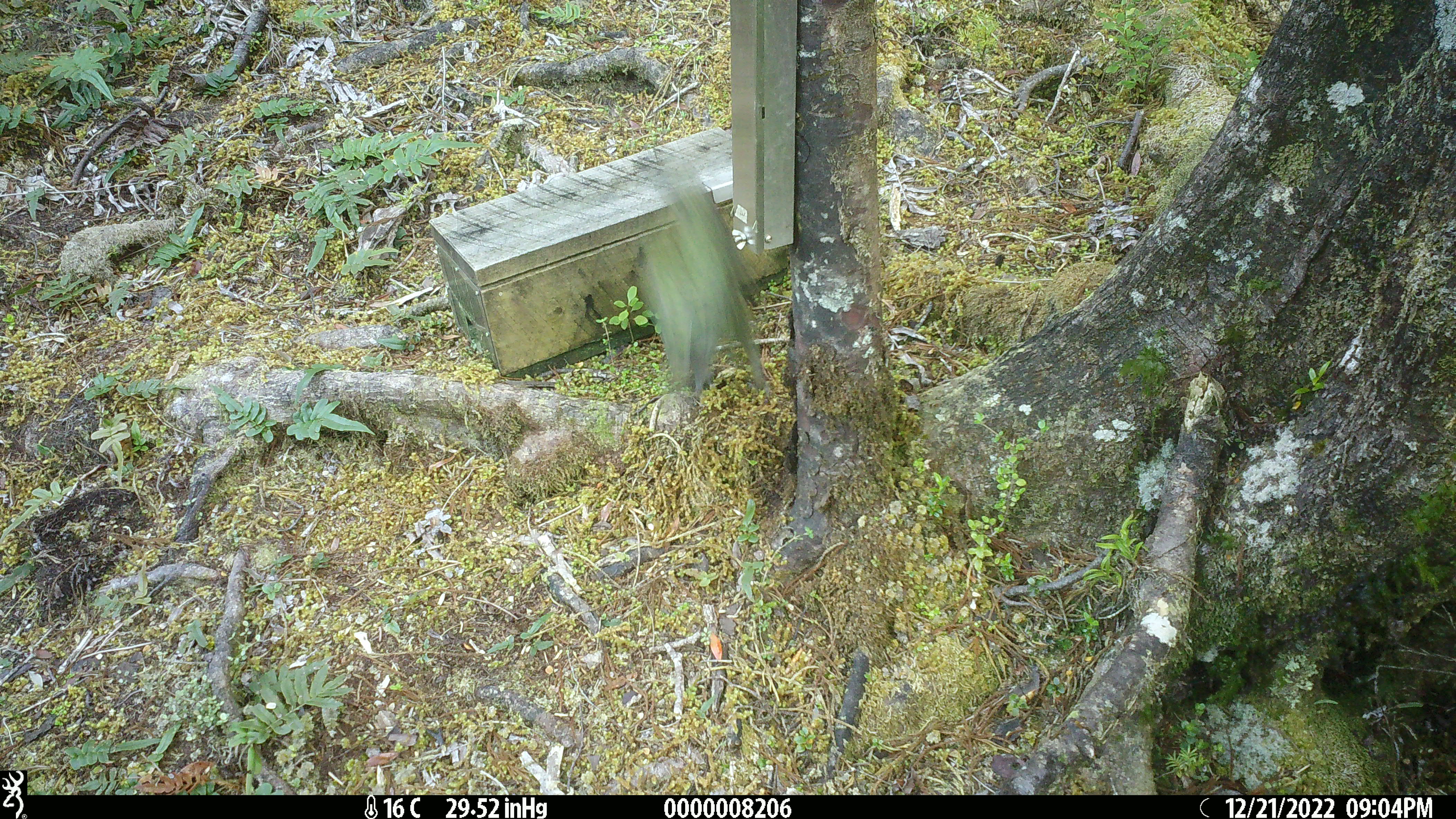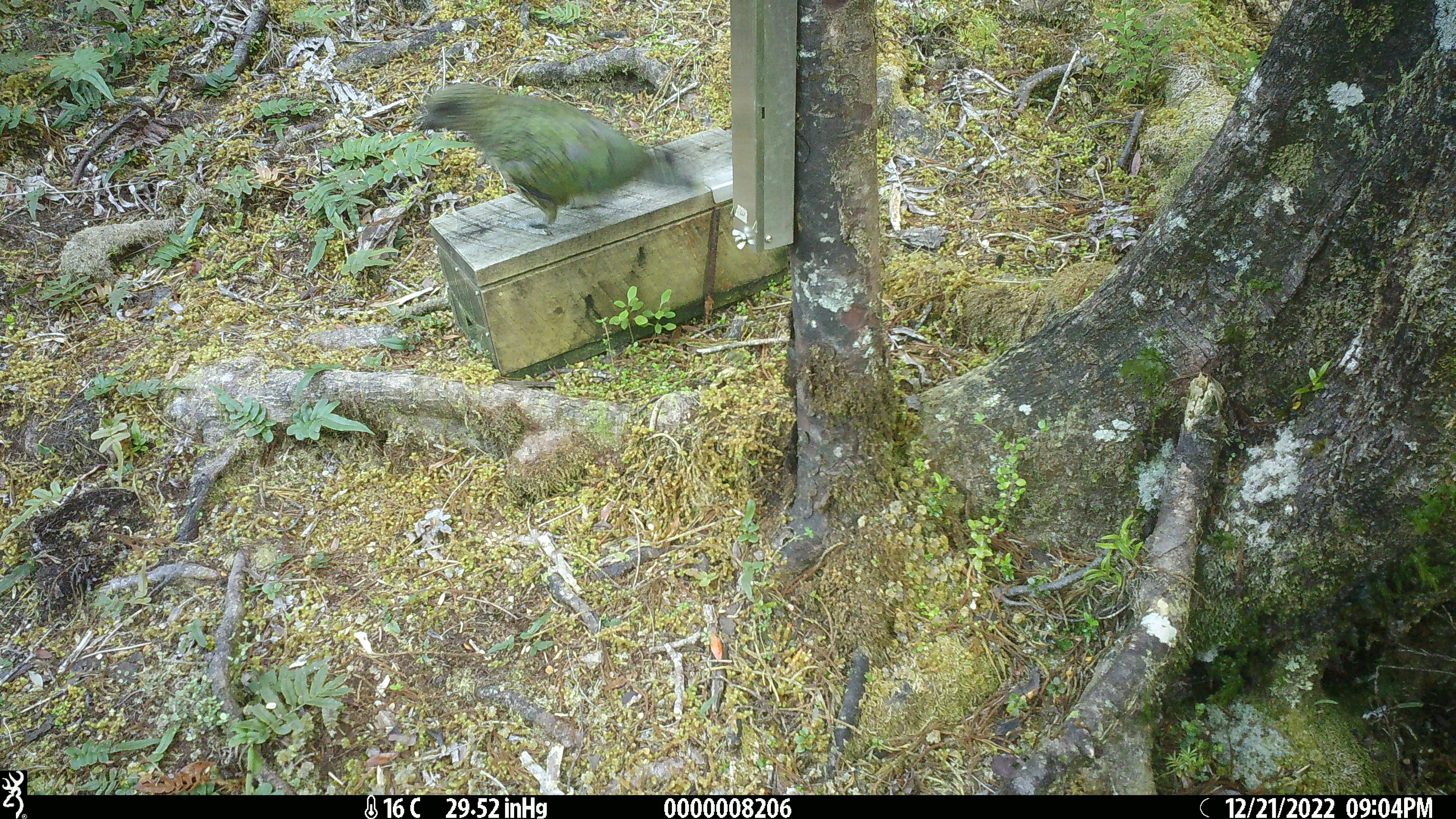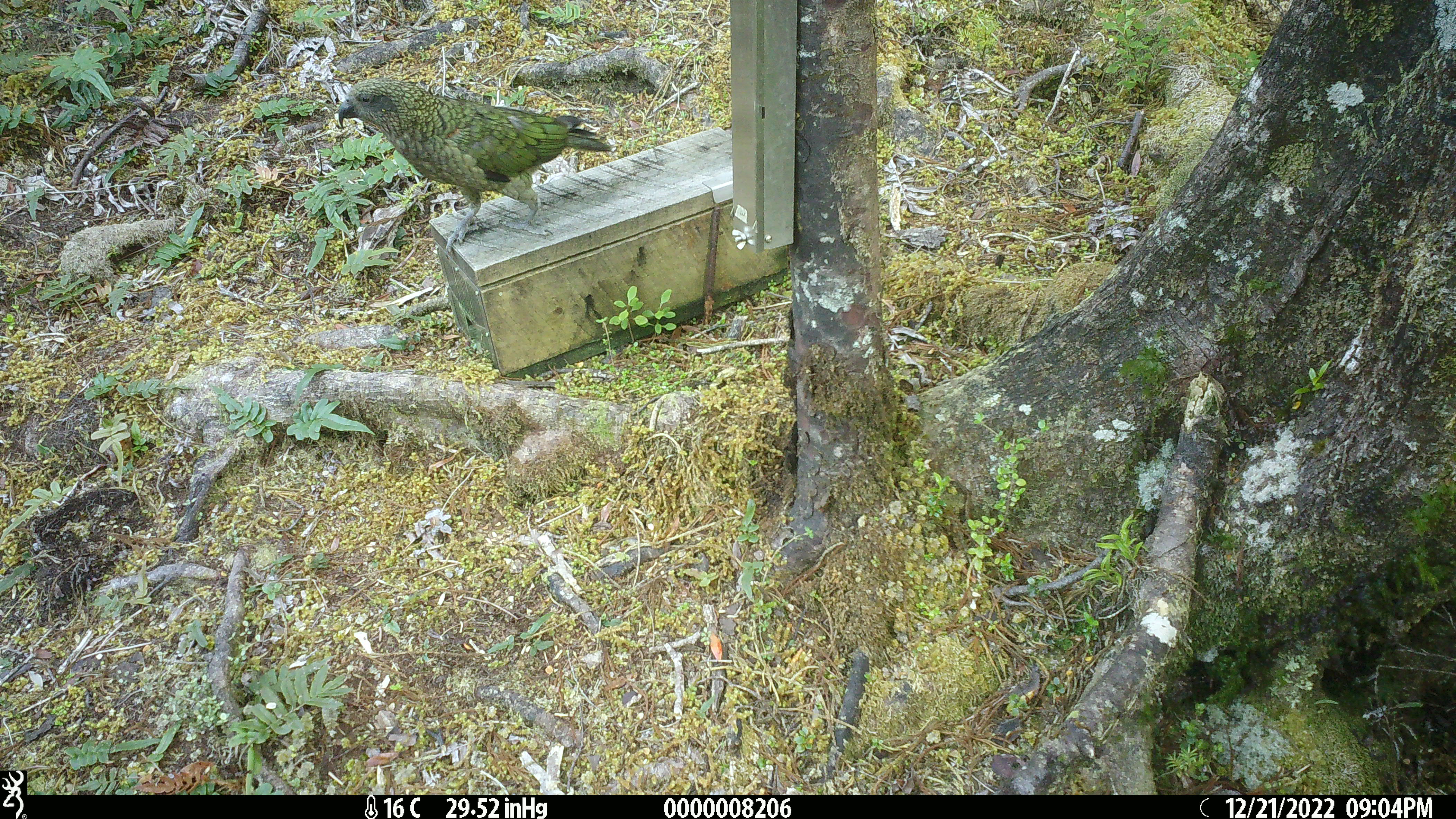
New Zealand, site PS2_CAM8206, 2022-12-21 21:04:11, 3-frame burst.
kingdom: Animalia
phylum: Chordata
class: Aves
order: Psittaciformes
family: Strigopidae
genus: Nestor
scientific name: Nestor notabilis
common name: kea